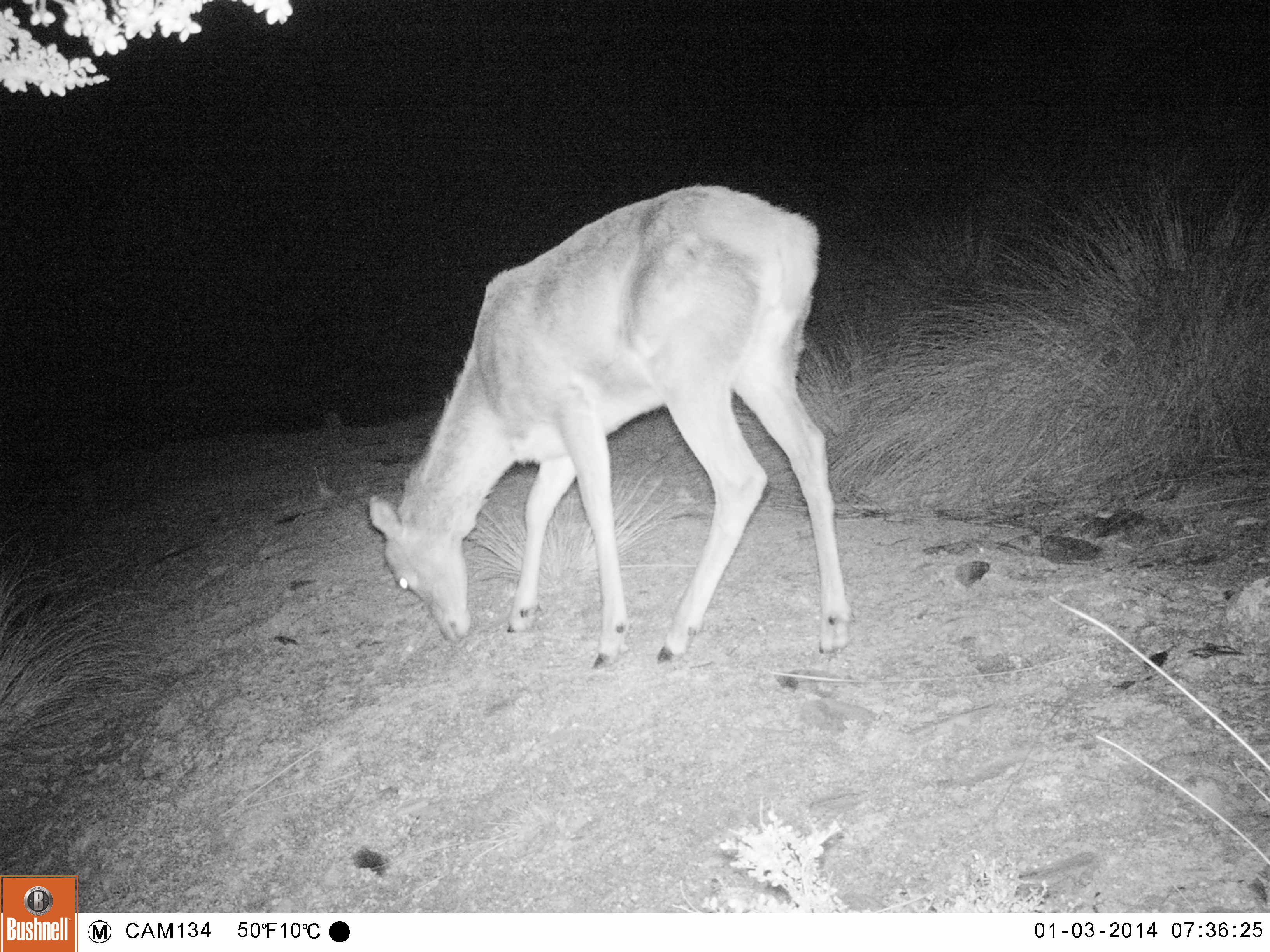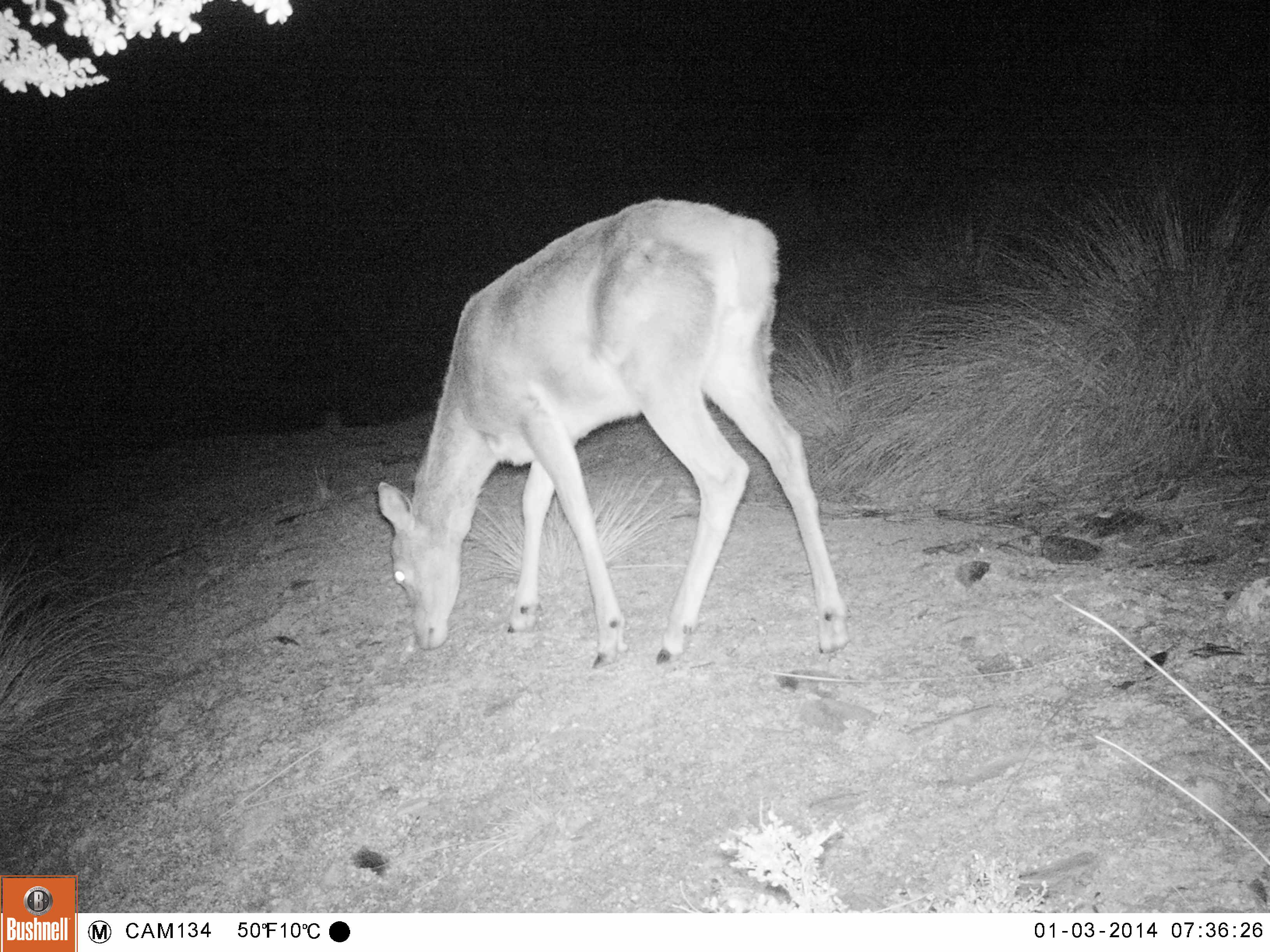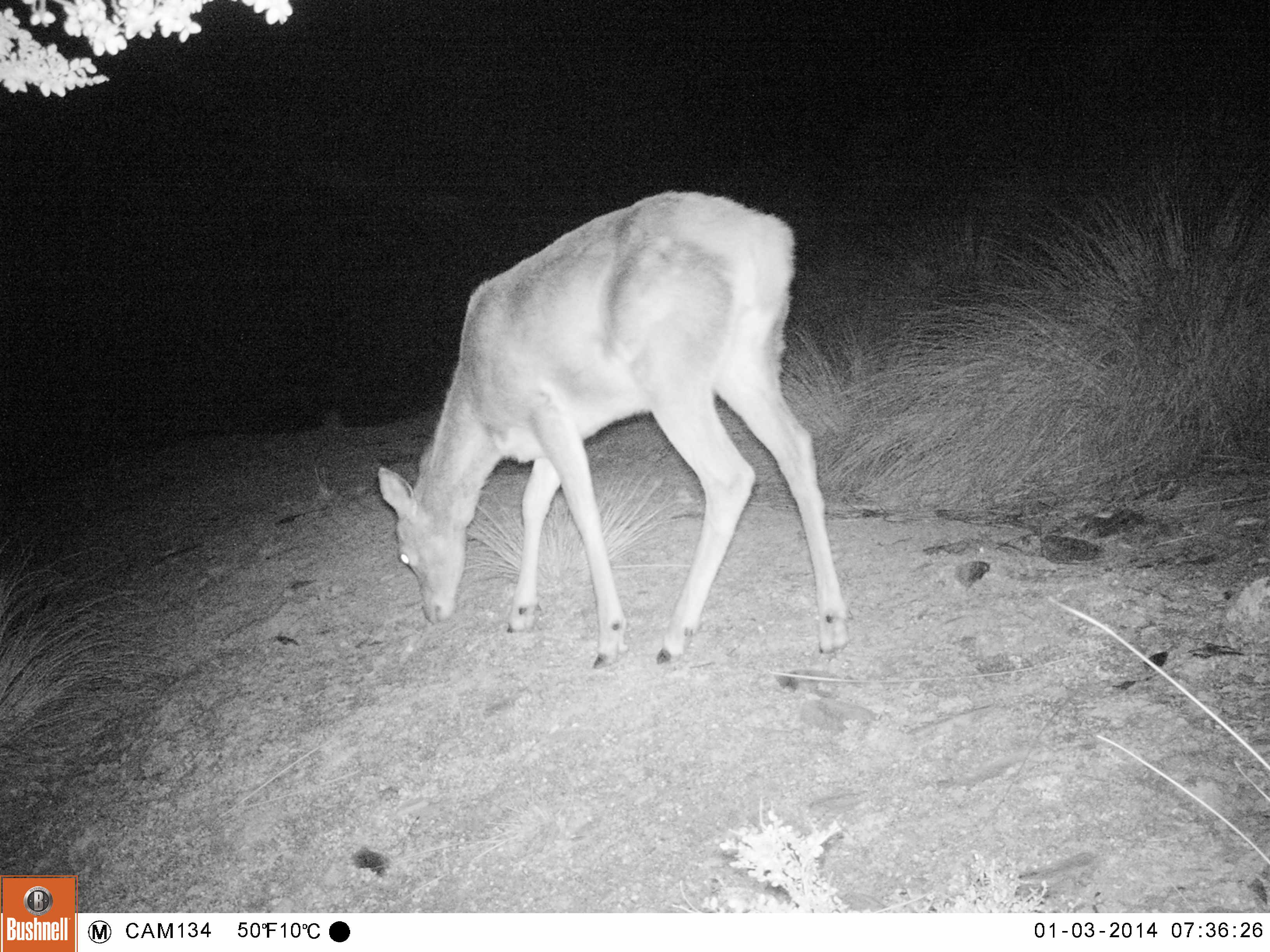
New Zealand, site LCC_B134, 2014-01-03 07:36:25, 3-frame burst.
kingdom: Animalia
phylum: Chordata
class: Mammalia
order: Artiodactyla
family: Cervidae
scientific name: Cervidae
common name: deer